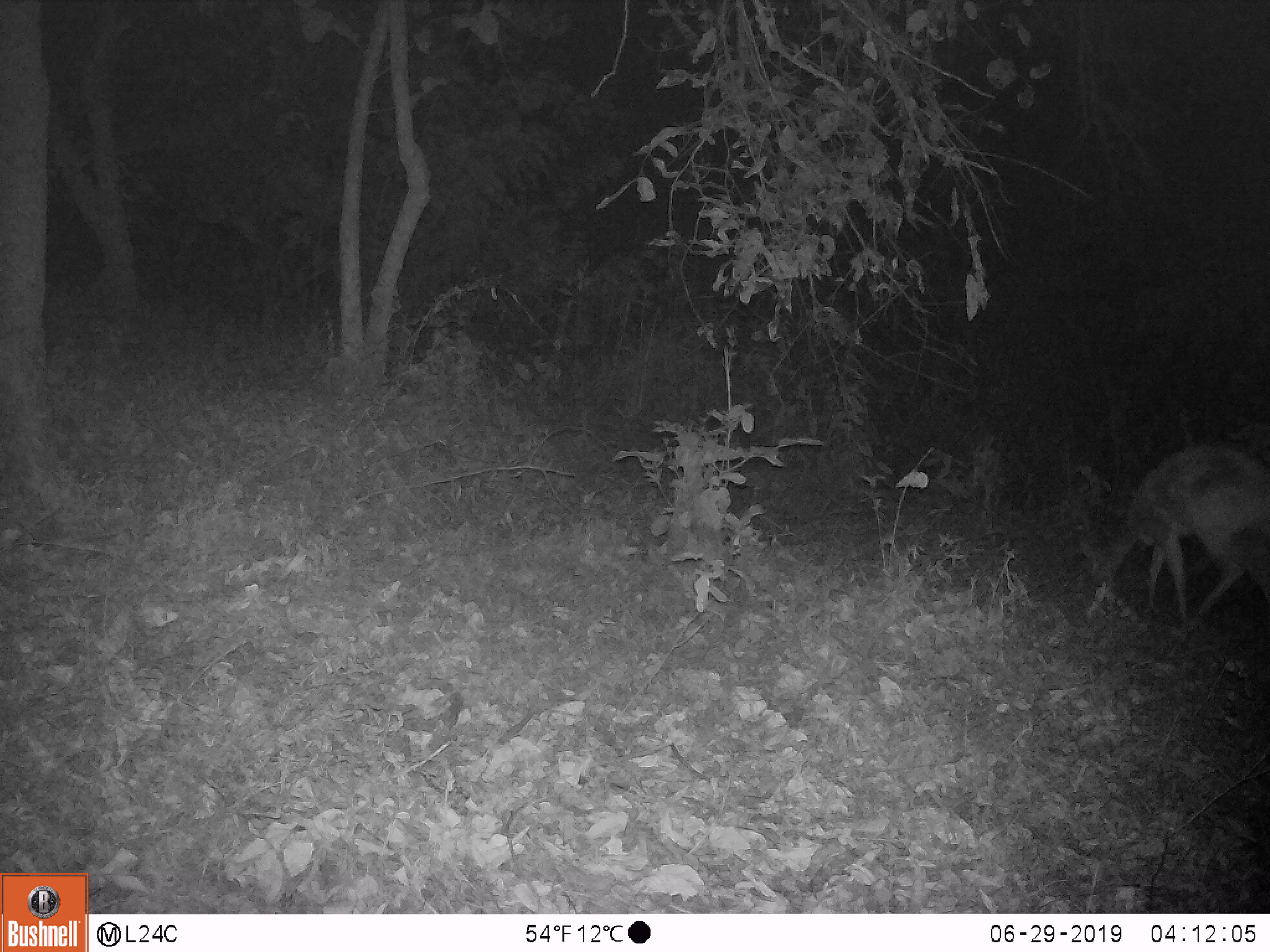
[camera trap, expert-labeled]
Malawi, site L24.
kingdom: Animalia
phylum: Chordata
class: Mammalia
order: Artiodactyla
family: Bovidae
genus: Redunca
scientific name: Redunca arundinum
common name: southern reedbuck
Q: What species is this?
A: Southern reedbuck (Redunca arundinum).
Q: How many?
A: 1.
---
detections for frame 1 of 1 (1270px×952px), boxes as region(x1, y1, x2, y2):
southern reedbuck: region(1070, 436, 1269, 632)